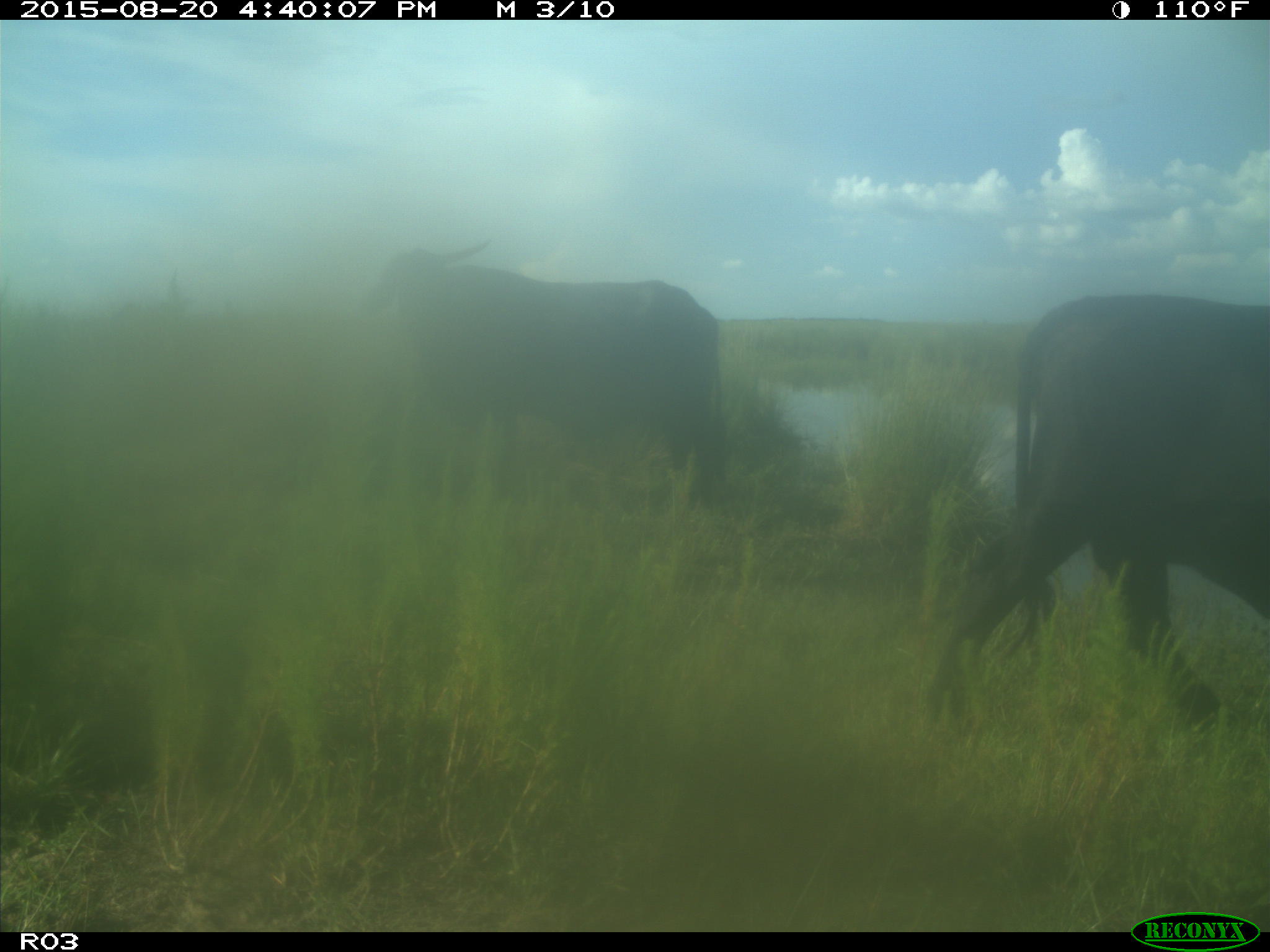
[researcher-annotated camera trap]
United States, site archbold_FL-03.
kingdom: Animalia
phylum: Chordata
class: Mammalia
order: Artiodactyla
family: Bovidae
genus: Bos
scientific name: Bos taurus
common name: domestic cow